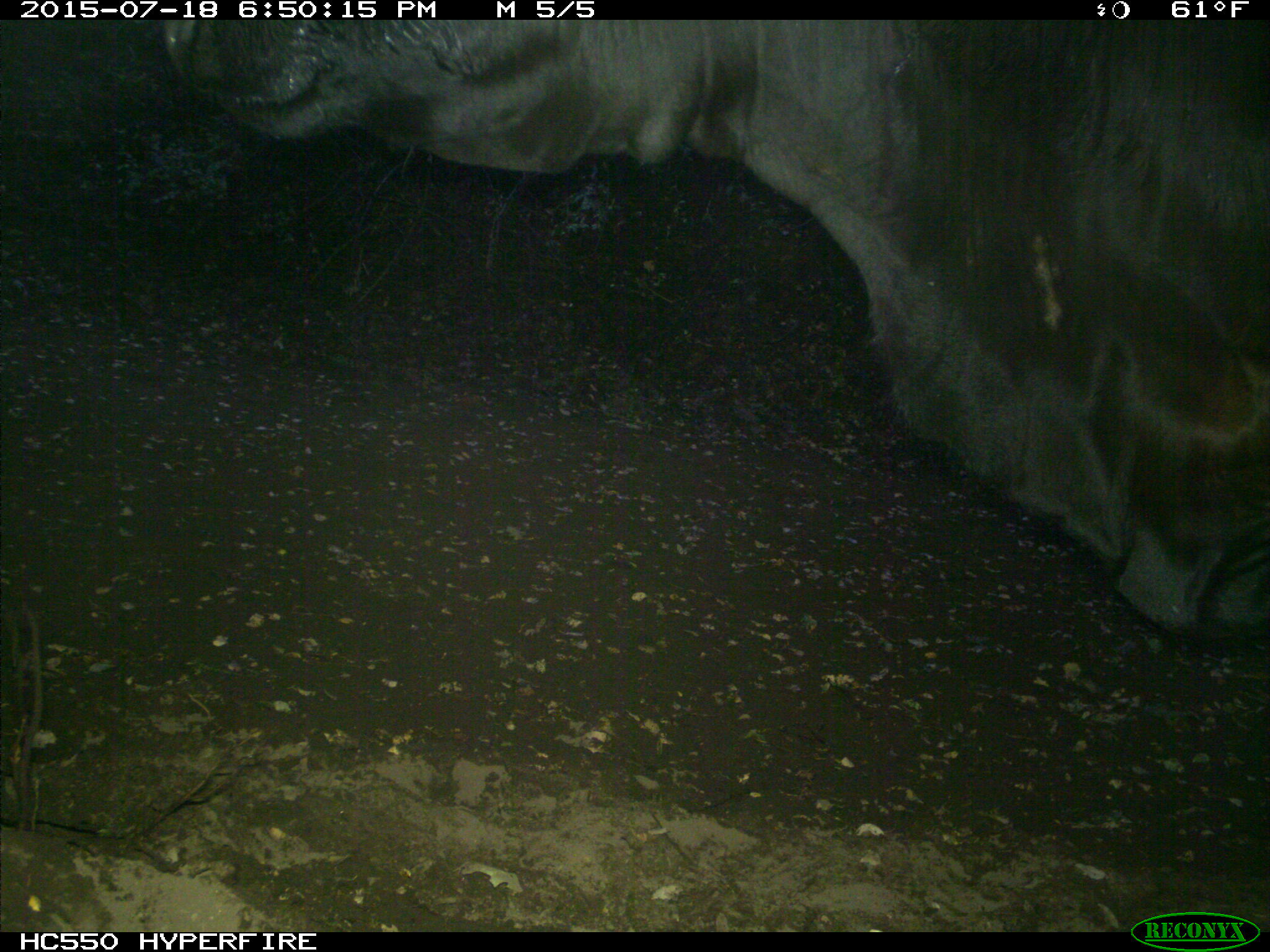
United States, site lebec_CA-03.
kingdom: Animalia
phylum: Chordata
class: Mammalia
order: Artiodactyla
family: Bovidae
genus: Bos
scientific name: Bos taurus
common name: domestic cow